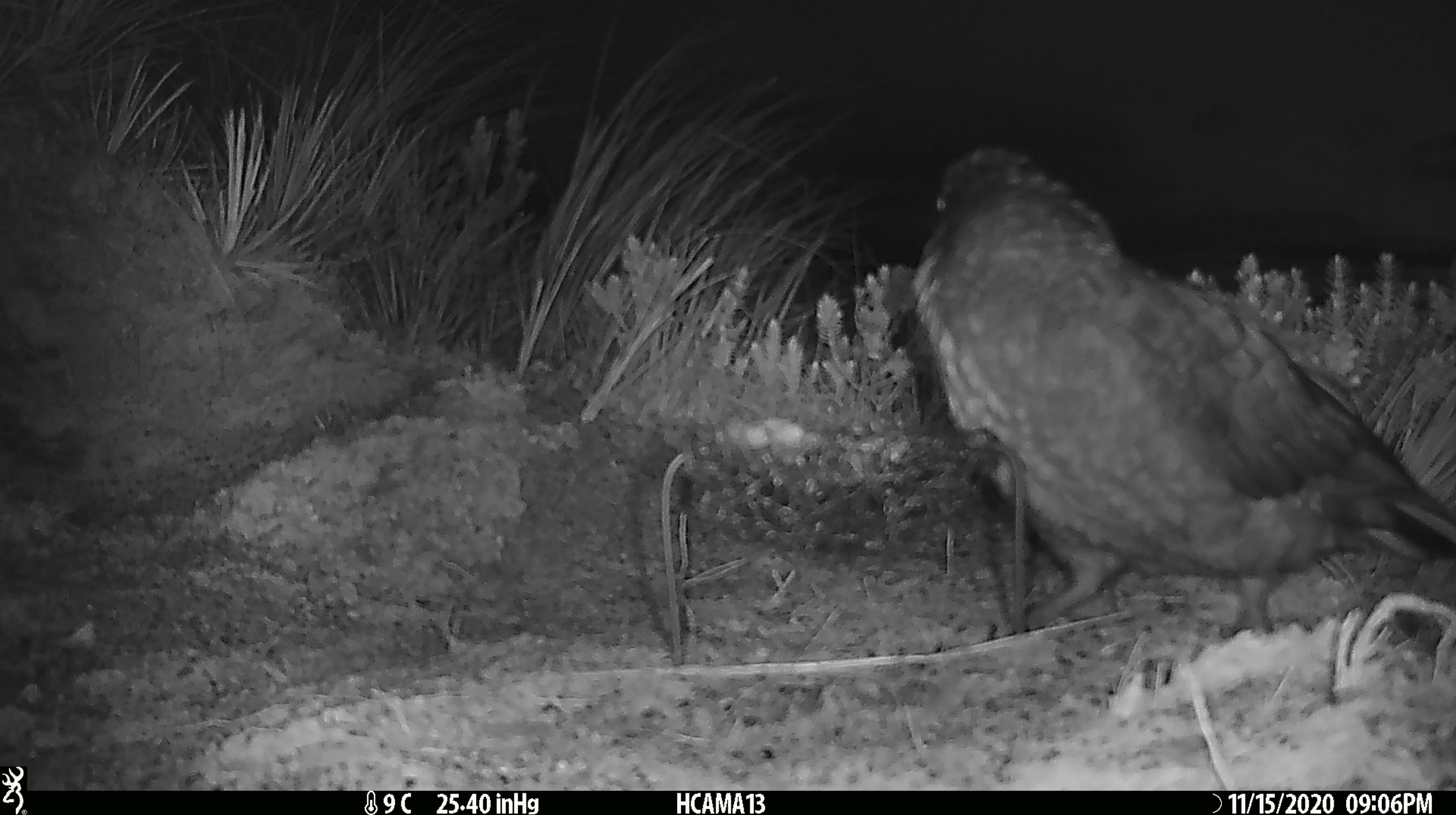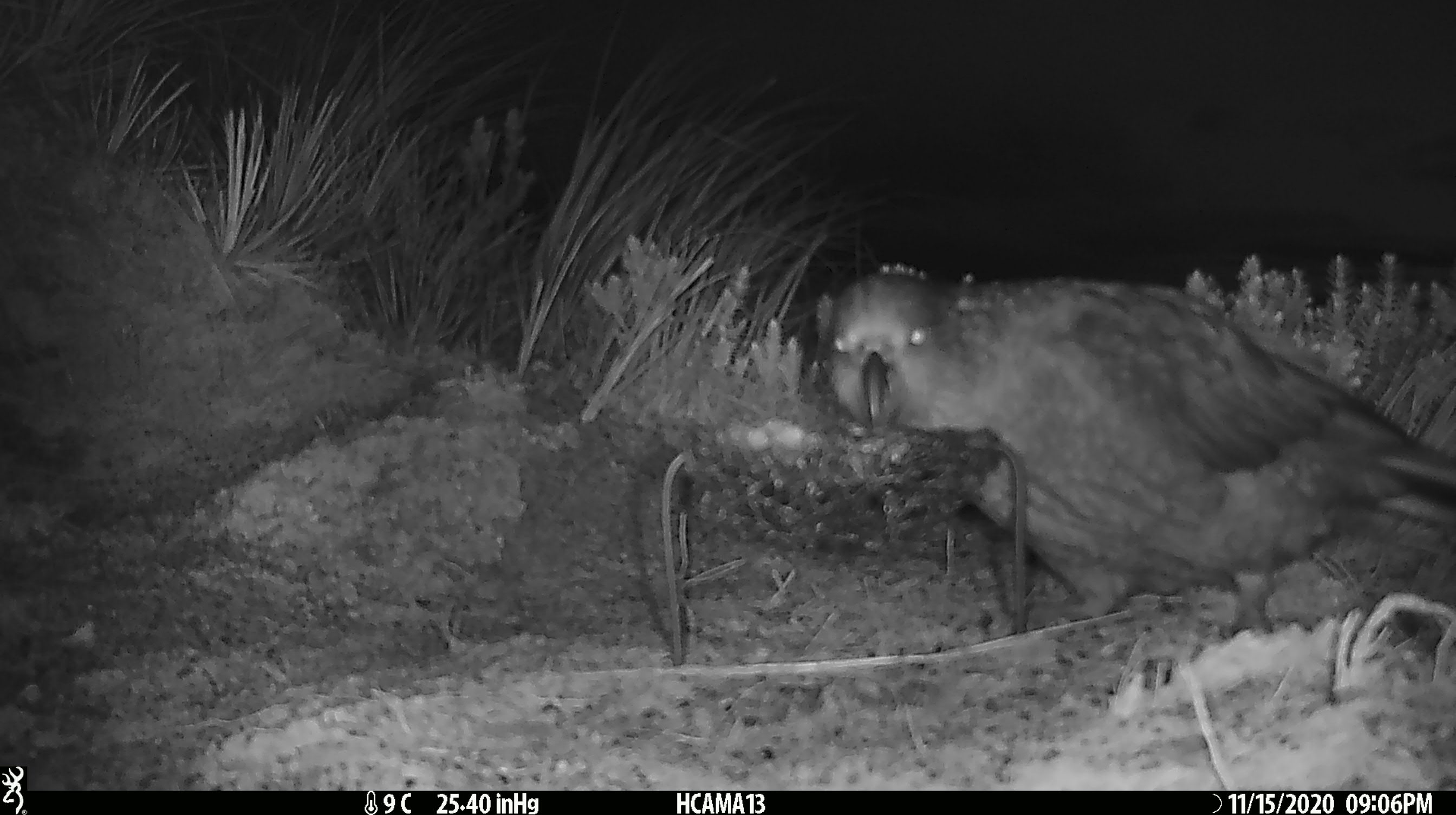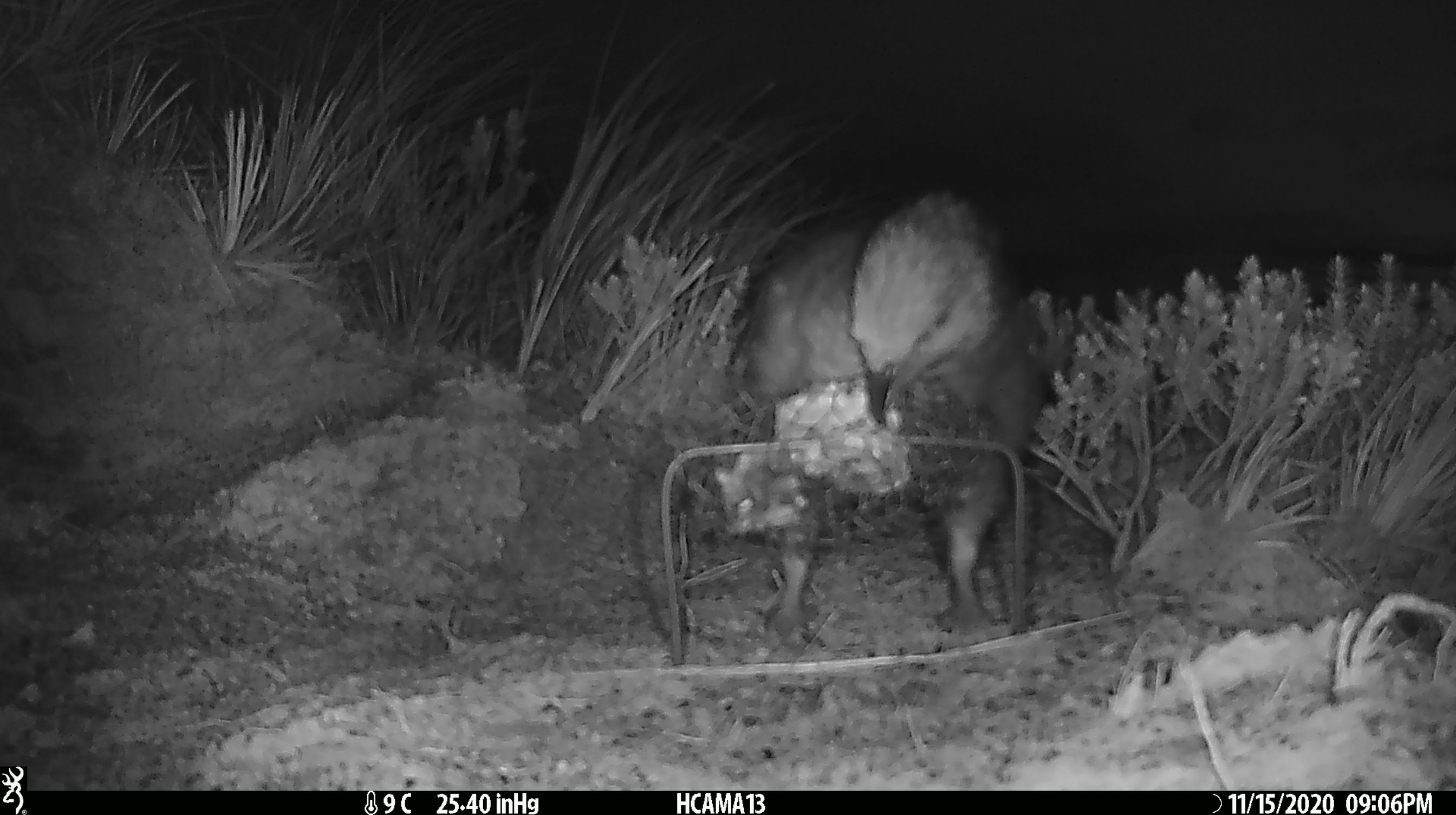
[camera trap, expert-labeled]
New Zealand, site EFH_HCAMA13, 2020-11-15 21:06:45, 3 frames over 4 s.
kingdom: Animalia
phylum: Chordata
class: Aves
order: Psittaciformes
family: Strigopidae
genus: Nestor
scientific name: Nestor notabilis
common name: kea